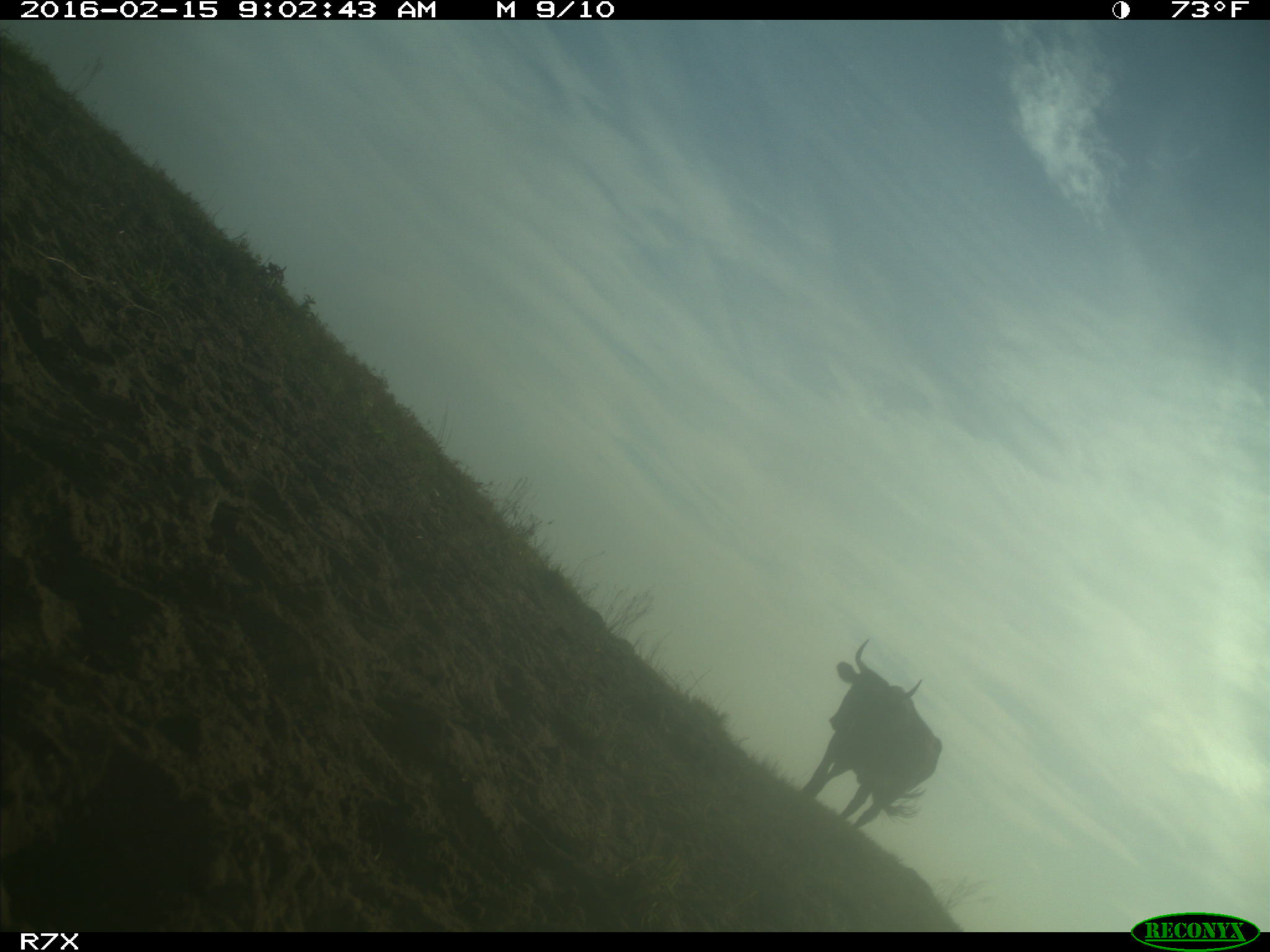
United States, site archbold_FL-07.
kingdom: Animalia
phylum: Chordata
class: Mammalia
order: Artiodactyla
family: Bovidae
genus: Bos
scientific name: Bos taurus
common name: domestic cow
Bos taurus (domestic cow).